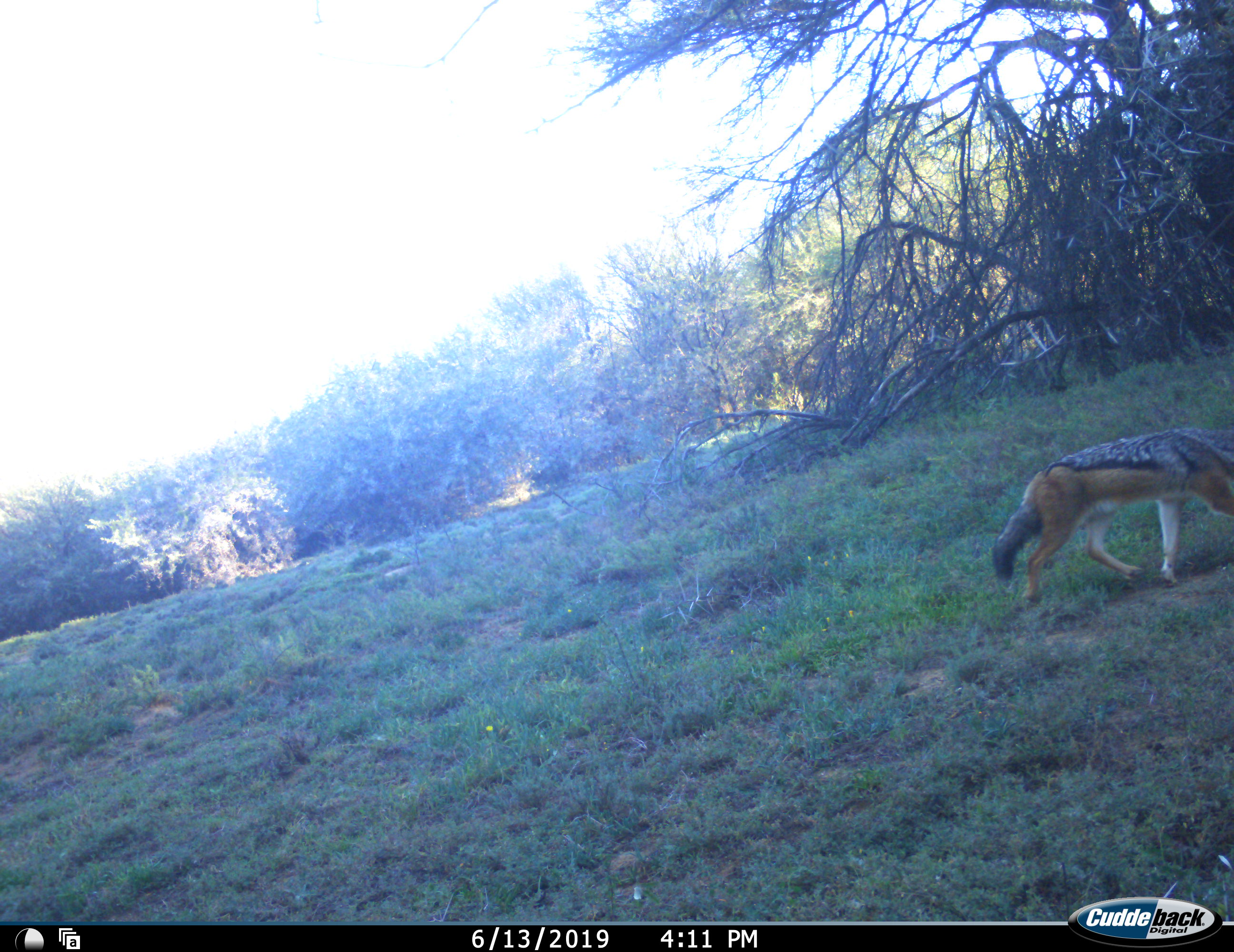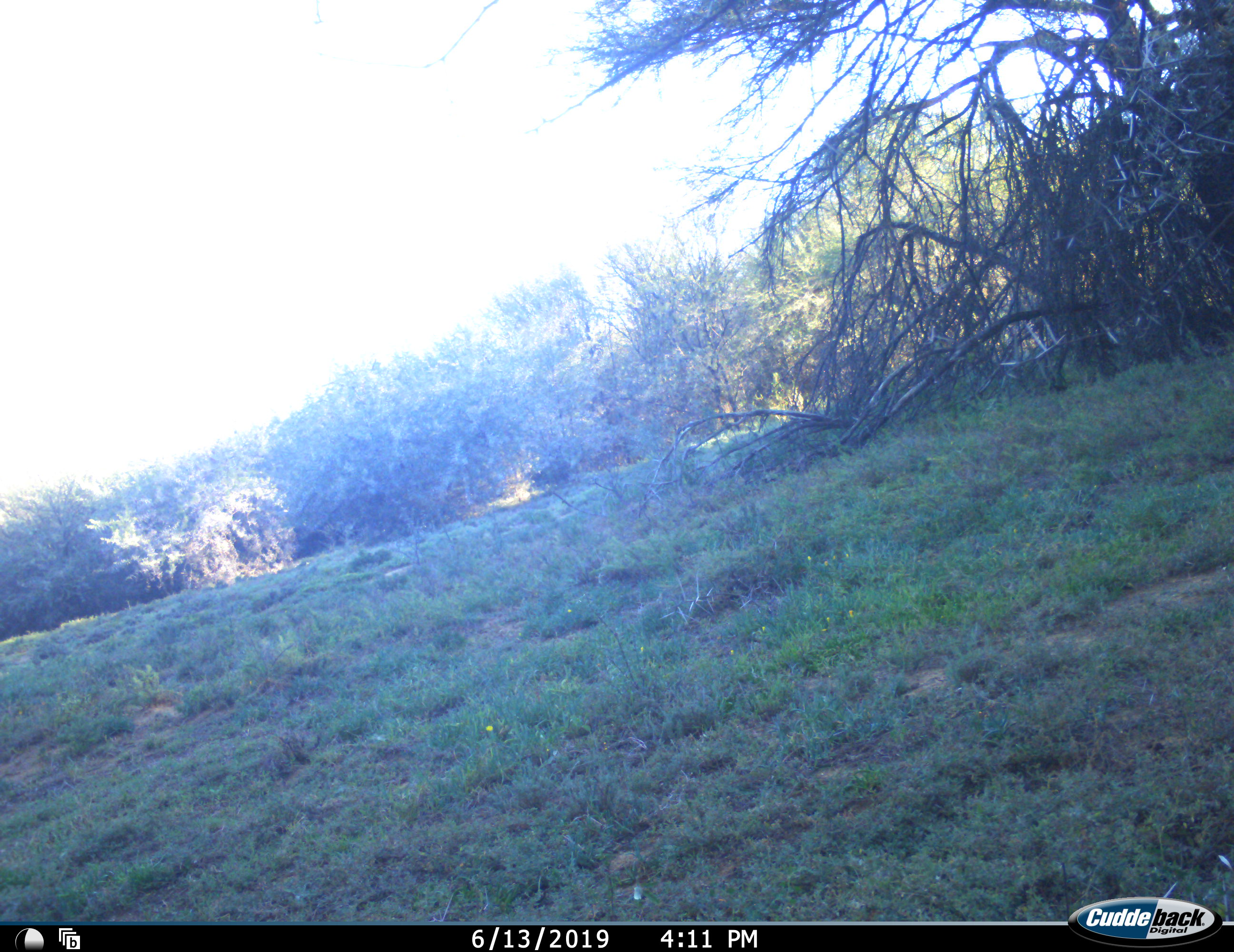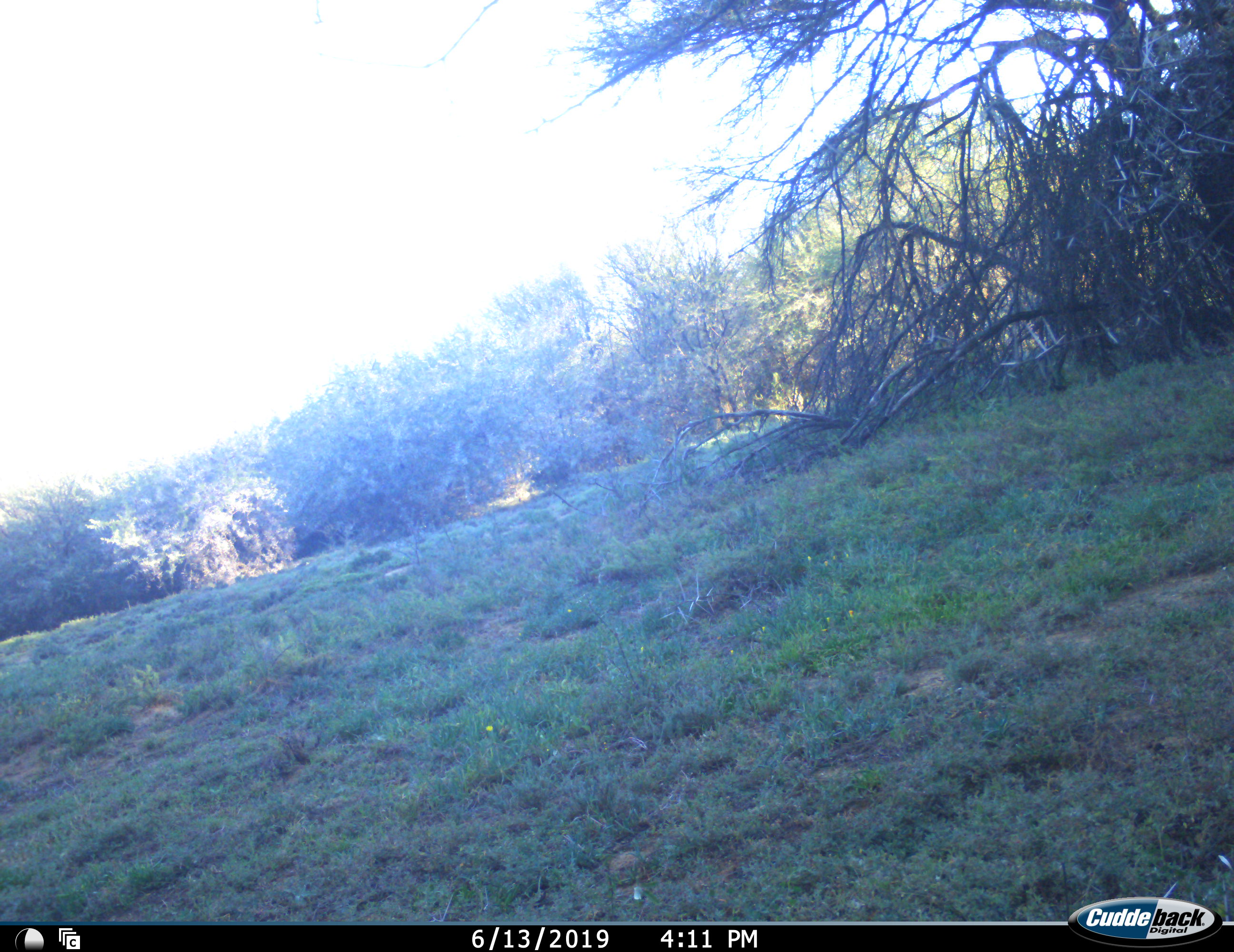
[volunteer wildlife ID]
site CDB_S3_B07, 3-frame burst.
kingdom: Animalia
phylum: Chordata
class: Mammalia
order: Carnivora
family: Canidae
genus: Lupulella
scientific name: Lupulella mesomelas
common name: black-backed jackal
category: jackalblackbacked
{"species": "jackalblackbacked (black-backed jackal) (Lupulella mesomelas)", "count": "1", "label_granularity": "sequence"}